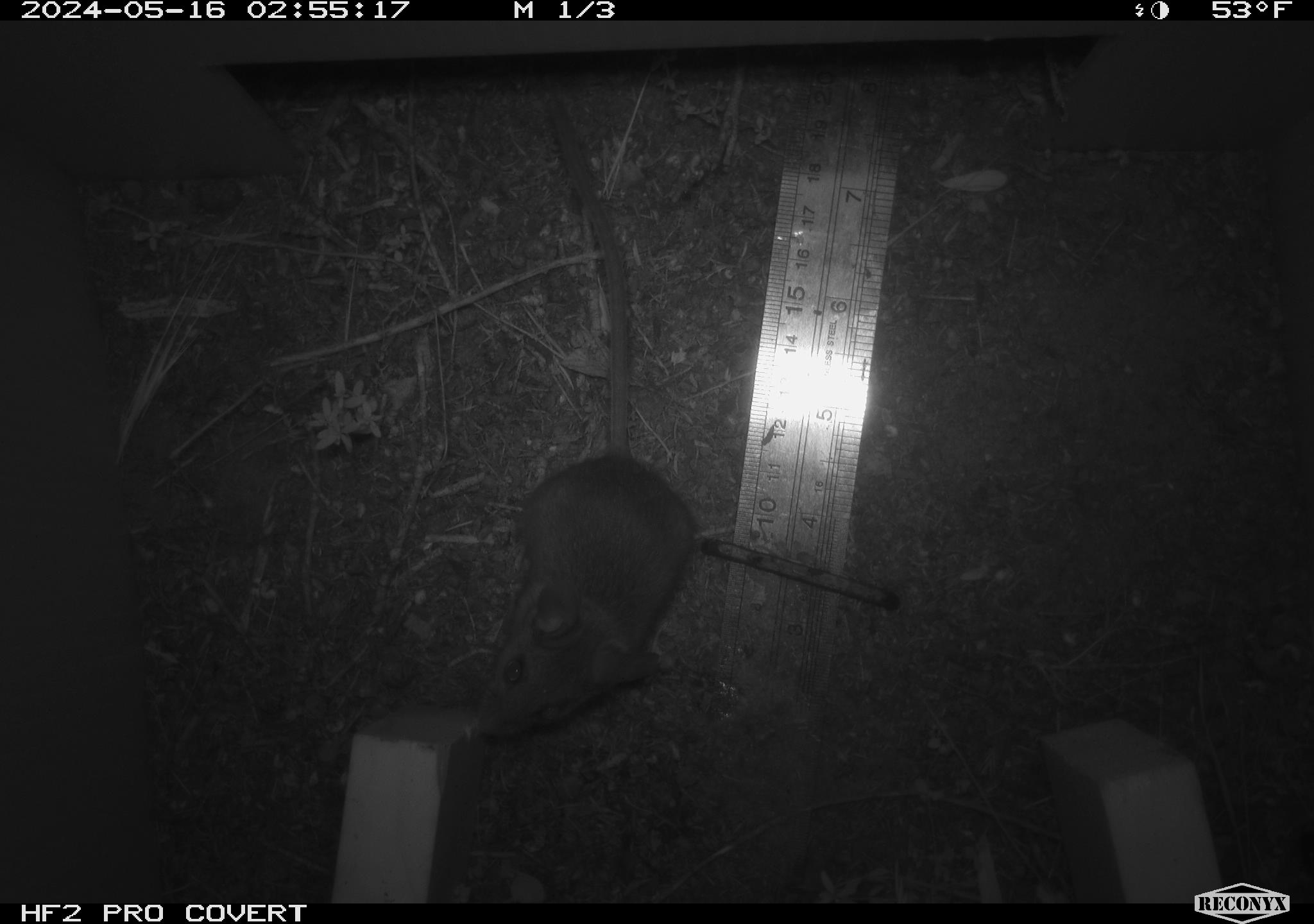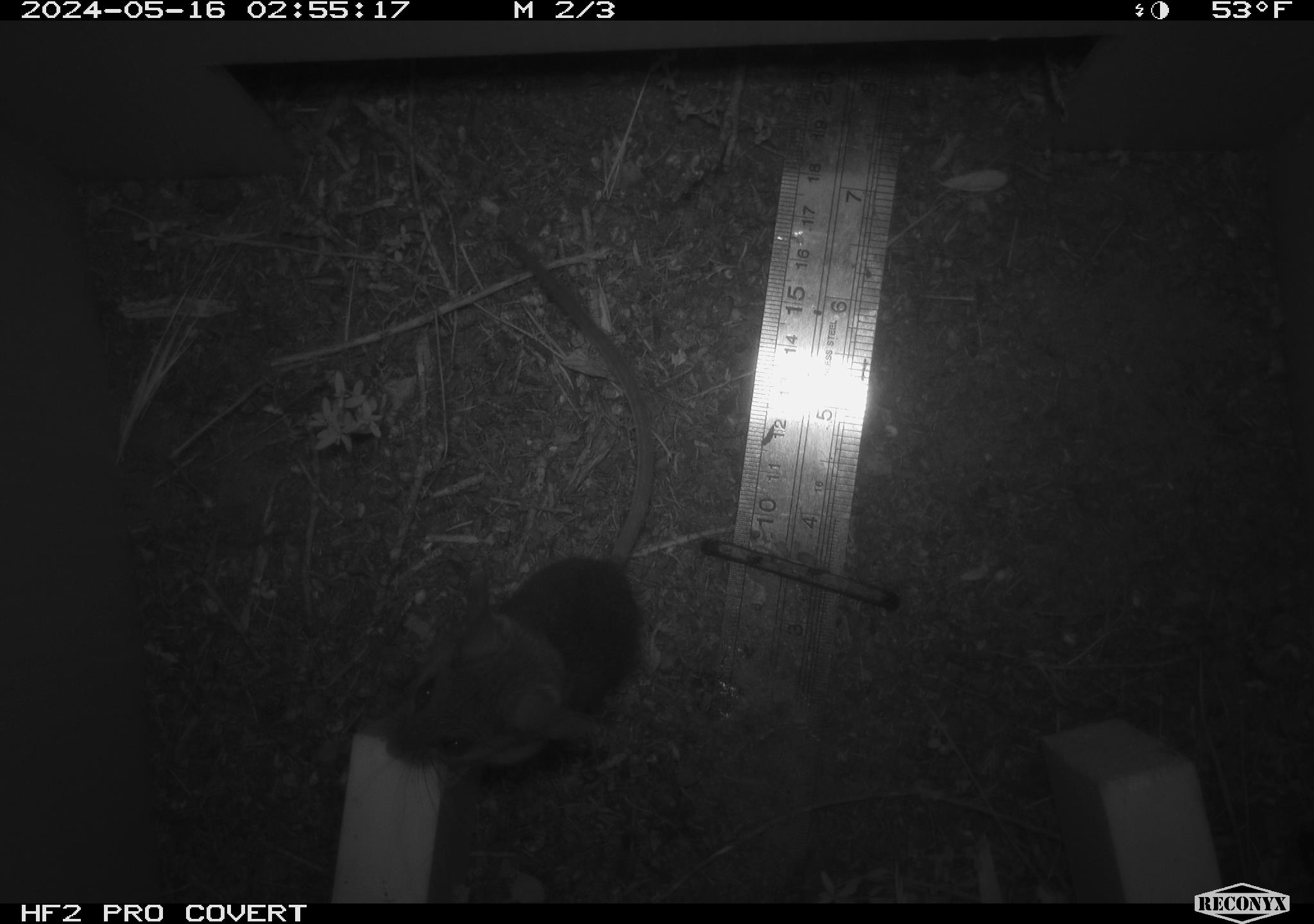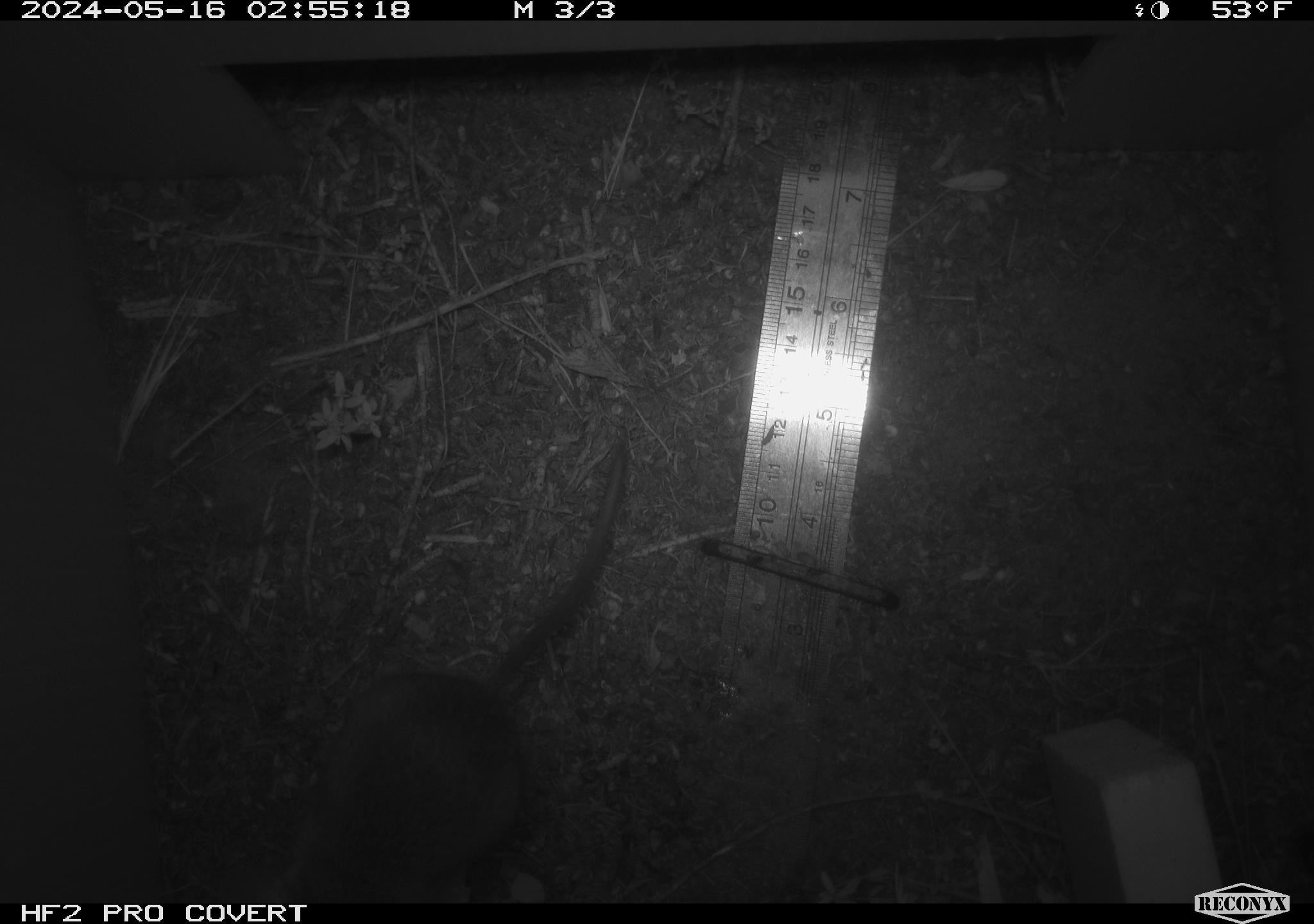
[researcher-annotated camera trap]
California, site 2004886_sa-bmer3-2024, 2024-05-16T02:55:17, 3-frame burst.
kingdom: Animalia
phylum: Chordata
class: Mammalia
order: Rodentia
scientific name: Rodentia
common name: mouse species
Mouse species (Rodentia).